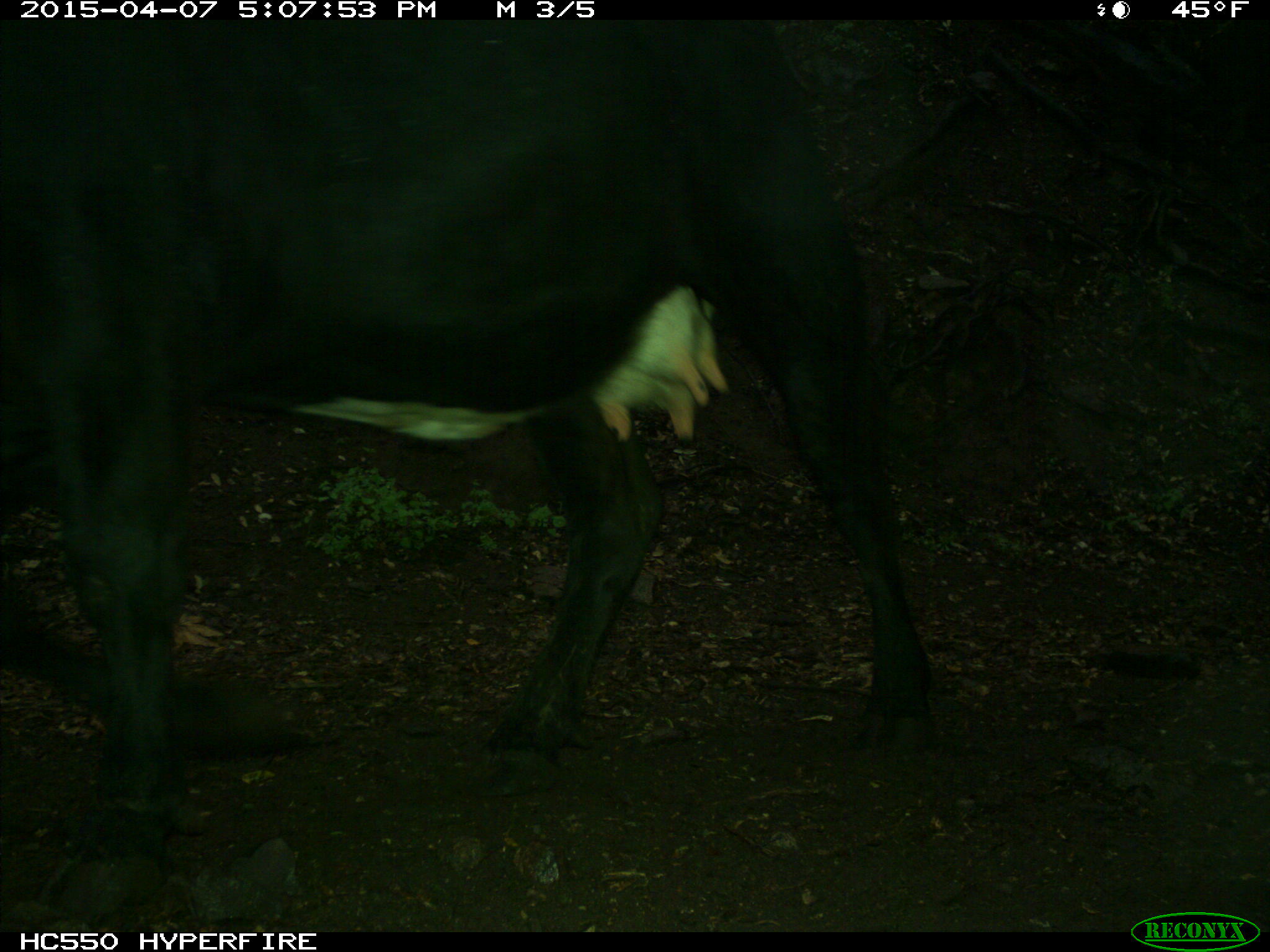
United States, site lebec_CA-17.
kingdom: Animalia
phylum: Chordata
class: Mammalia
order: Artiodactyla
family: Bovidae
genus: Bos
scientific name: Bos taurus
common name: domestic cow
Bos taurus (domestic cow).